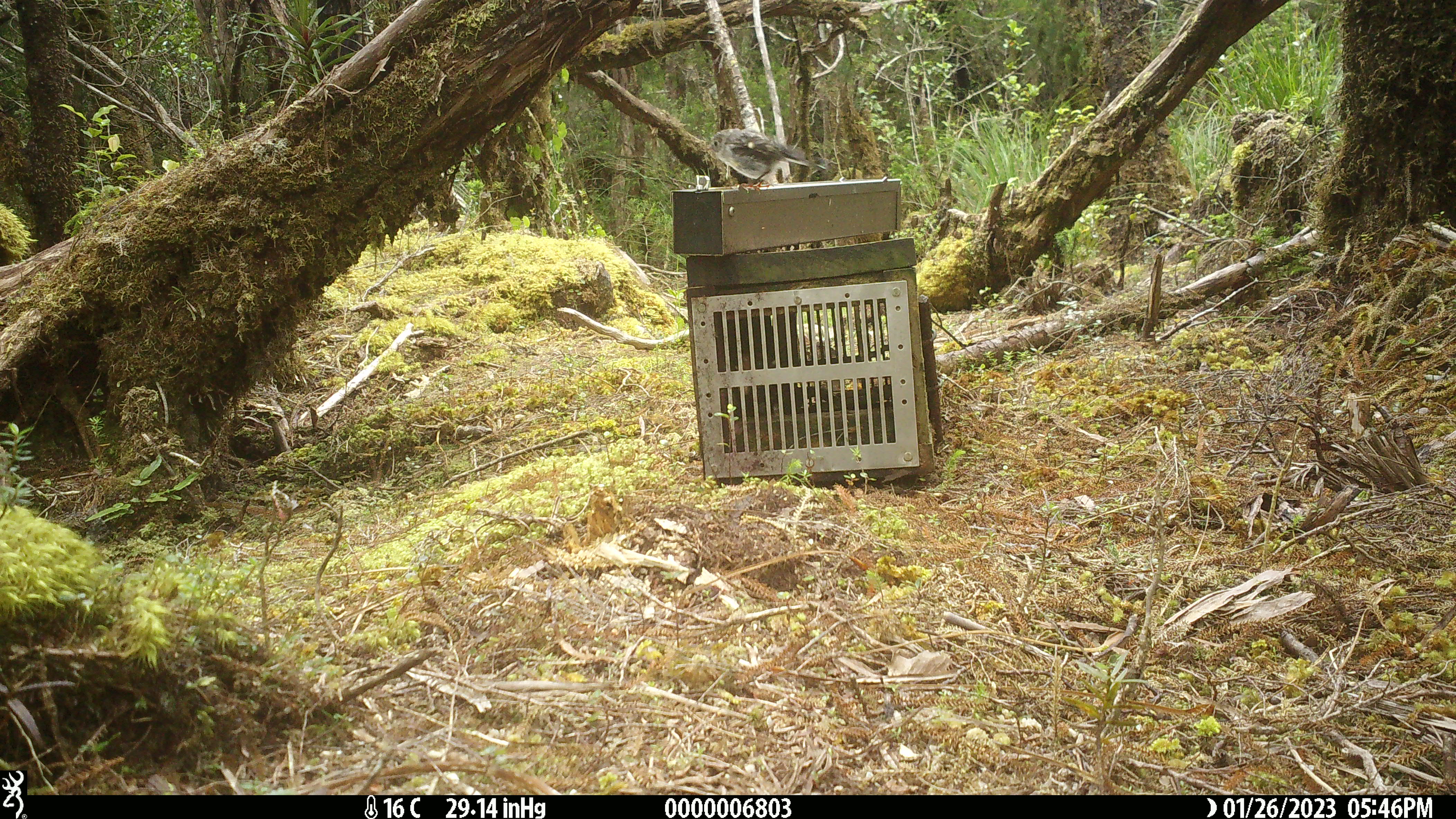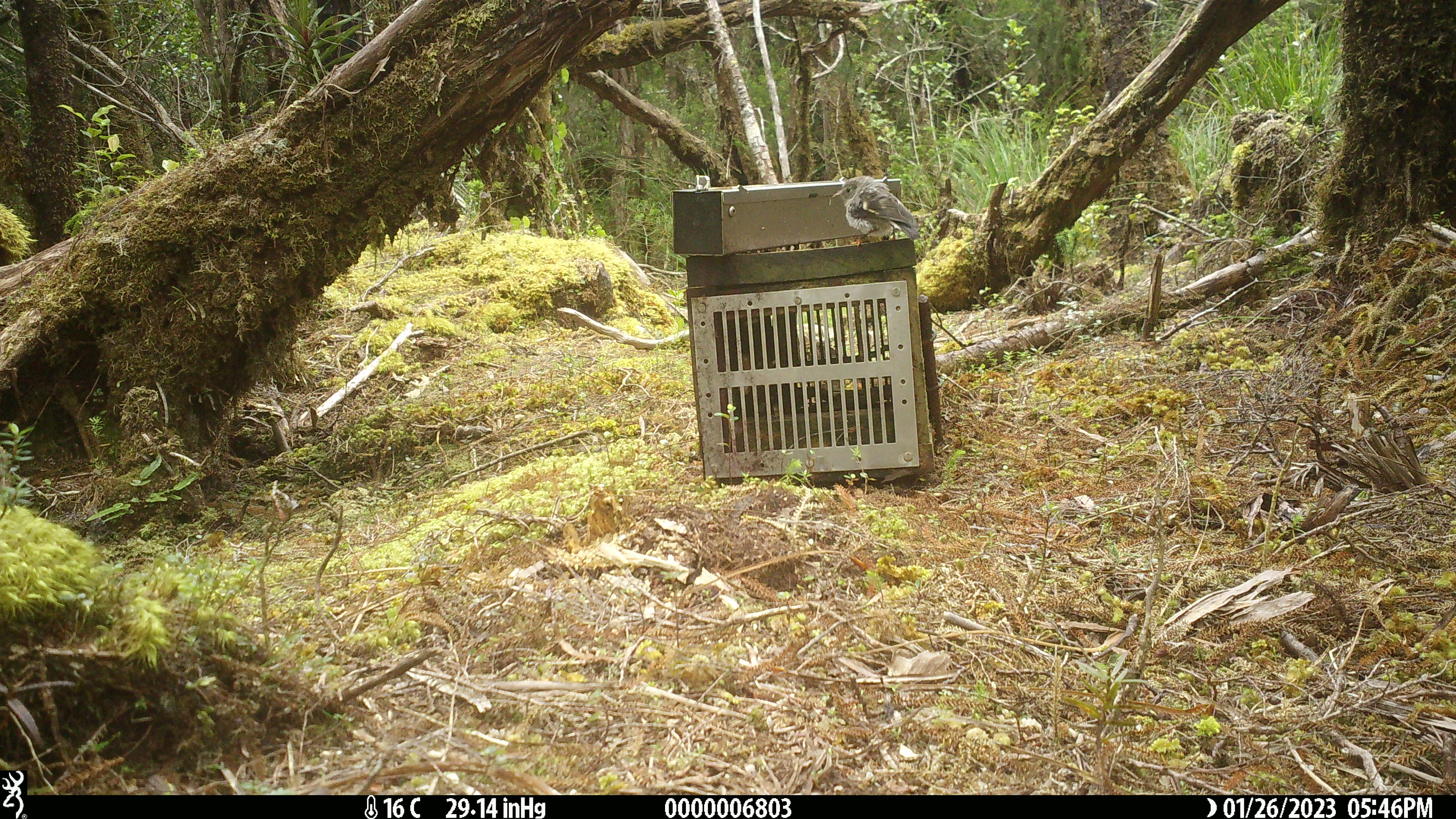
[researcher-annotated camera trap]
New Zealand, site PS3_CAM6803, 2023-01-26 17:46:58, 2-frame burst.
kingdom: Animalia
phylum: Chordata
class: Aves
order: Passeriformes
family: Petroicidae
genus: Petroica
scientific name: Petroica macrocephala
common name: tomtit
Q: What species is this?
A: Tomtit (Petroica macrocephala).